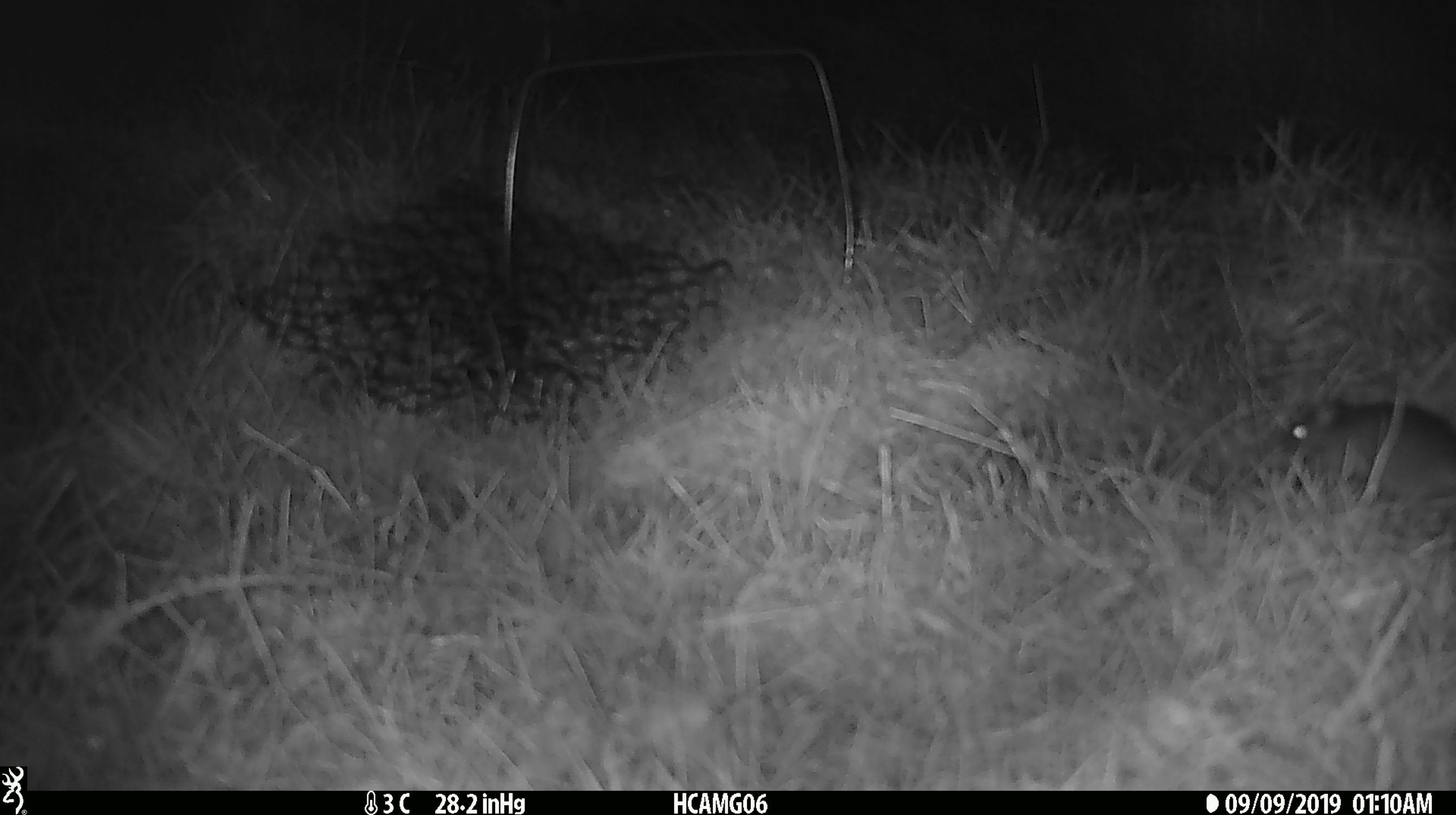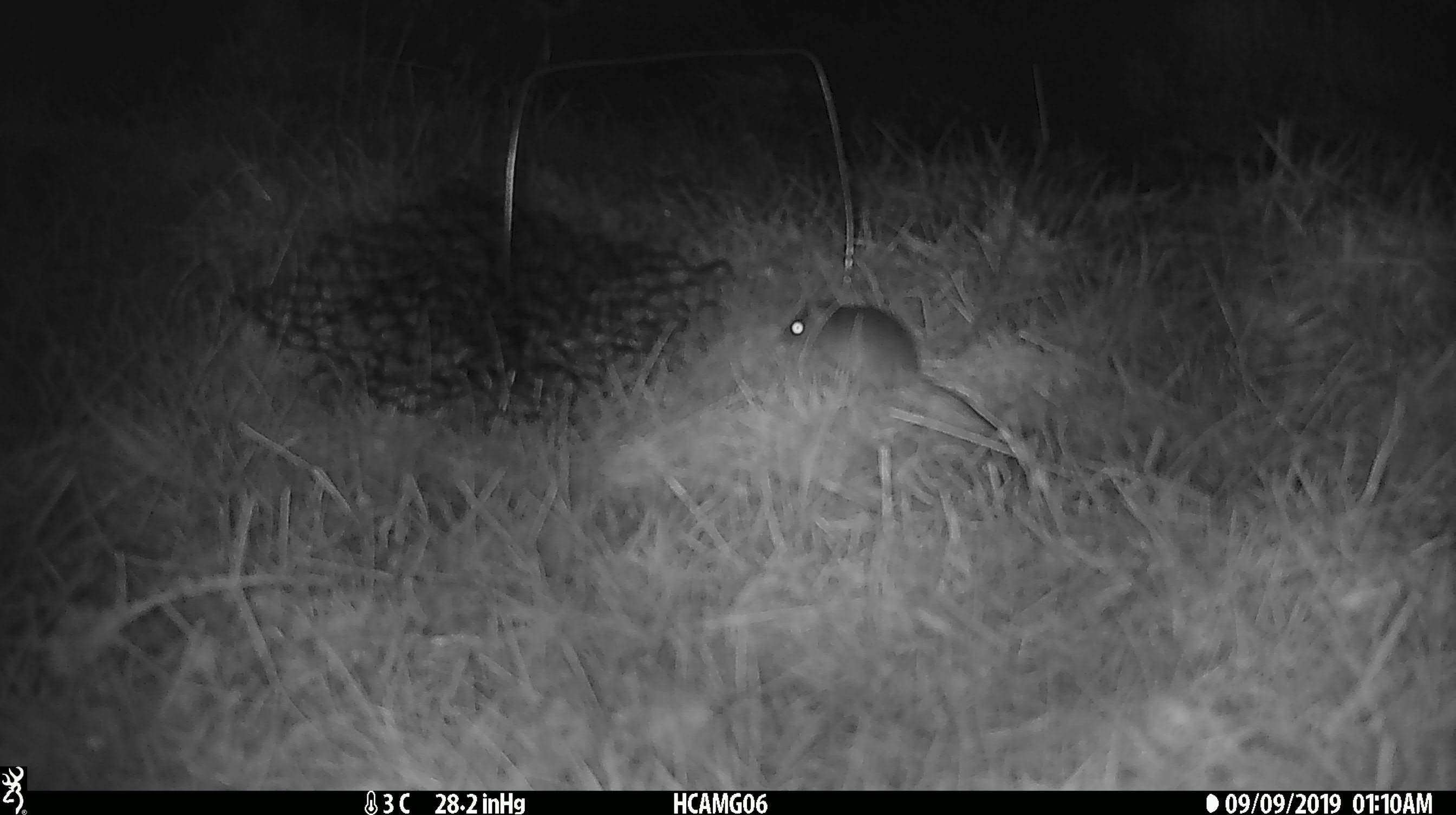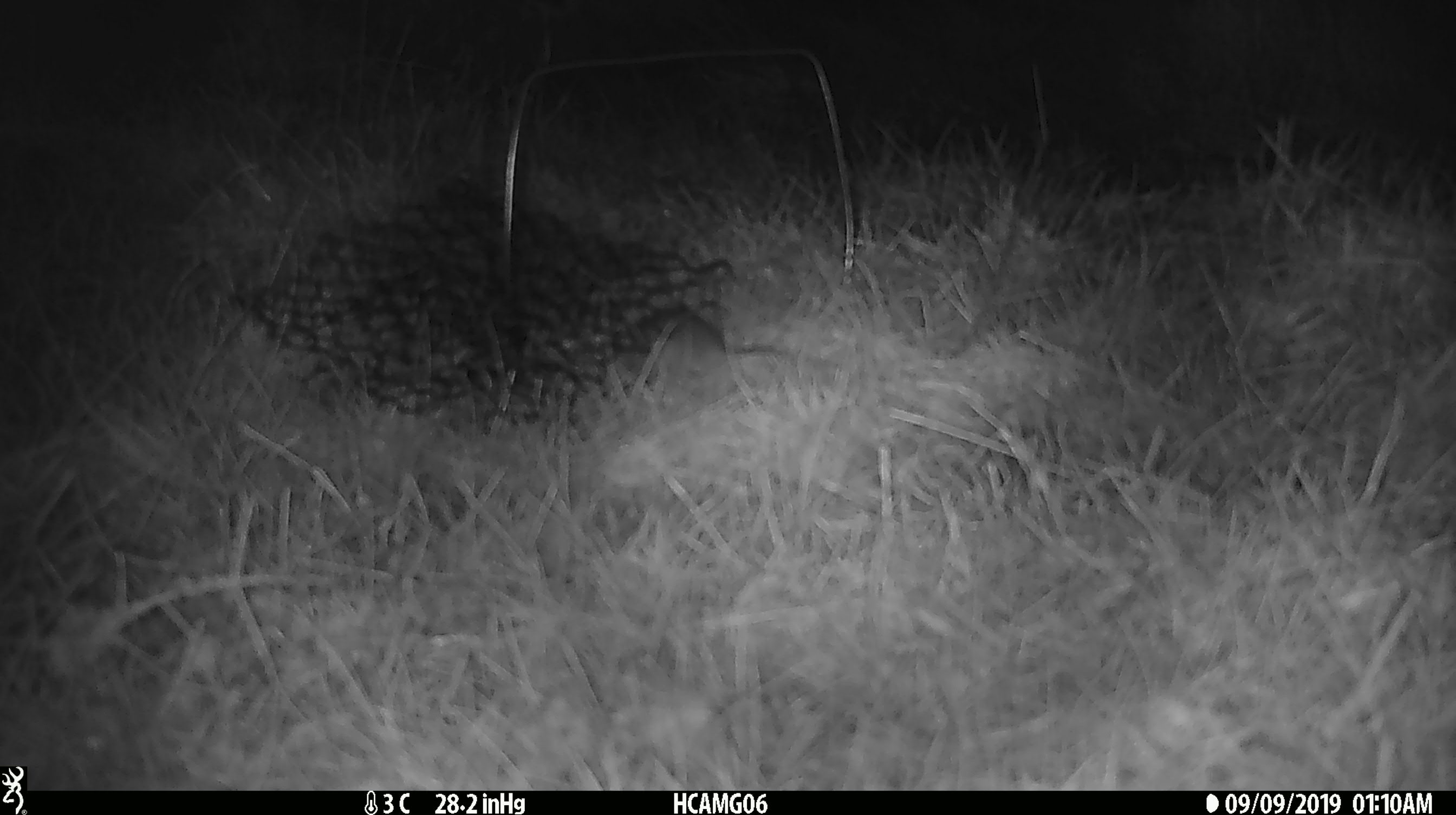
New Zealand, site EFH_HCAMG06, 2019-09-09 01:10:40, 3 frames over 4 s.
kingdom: Animalia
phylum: Chordata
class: Mammalia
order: Rodentia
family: Muridae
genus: Mus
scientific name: Mus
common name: mouse